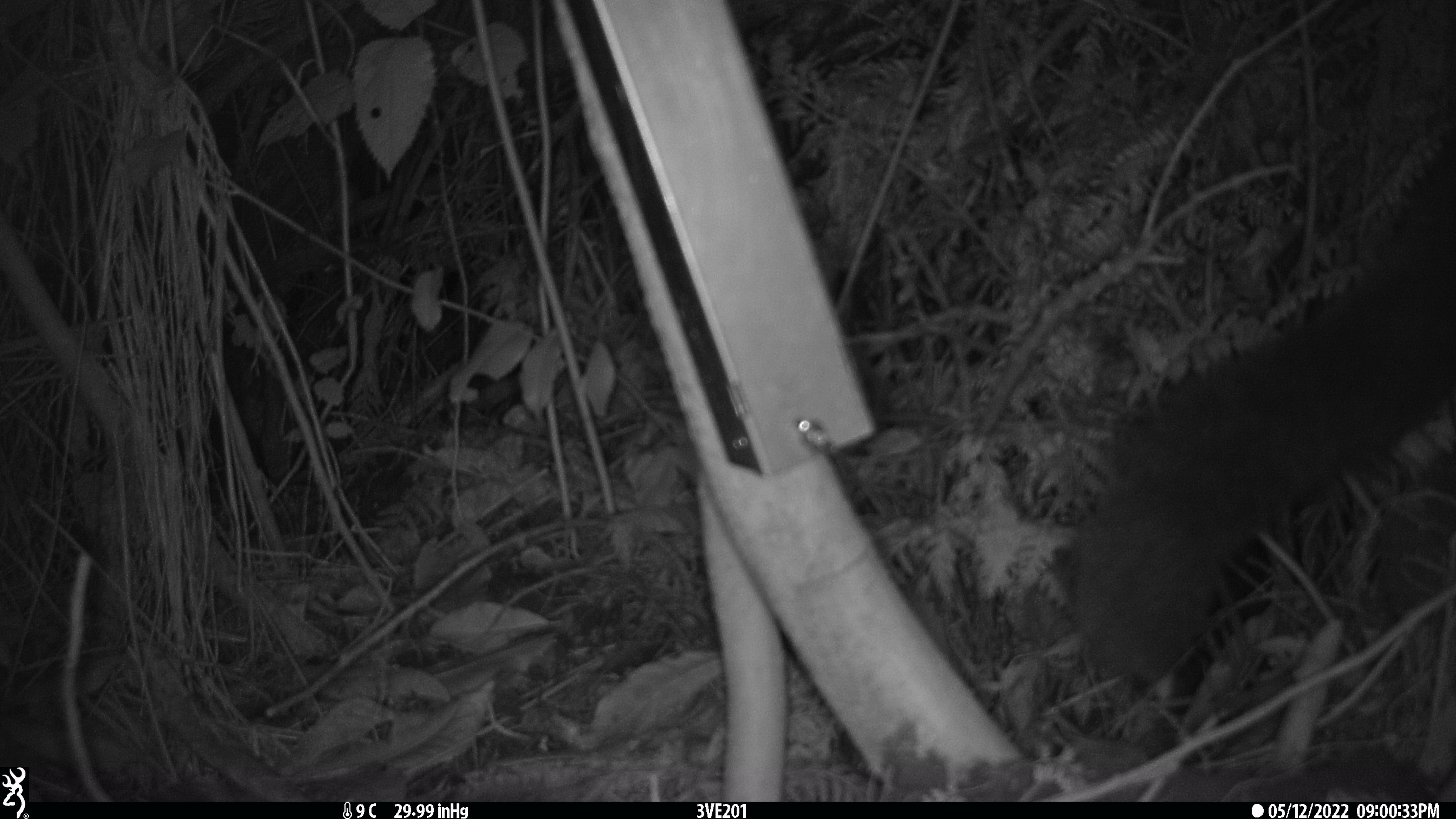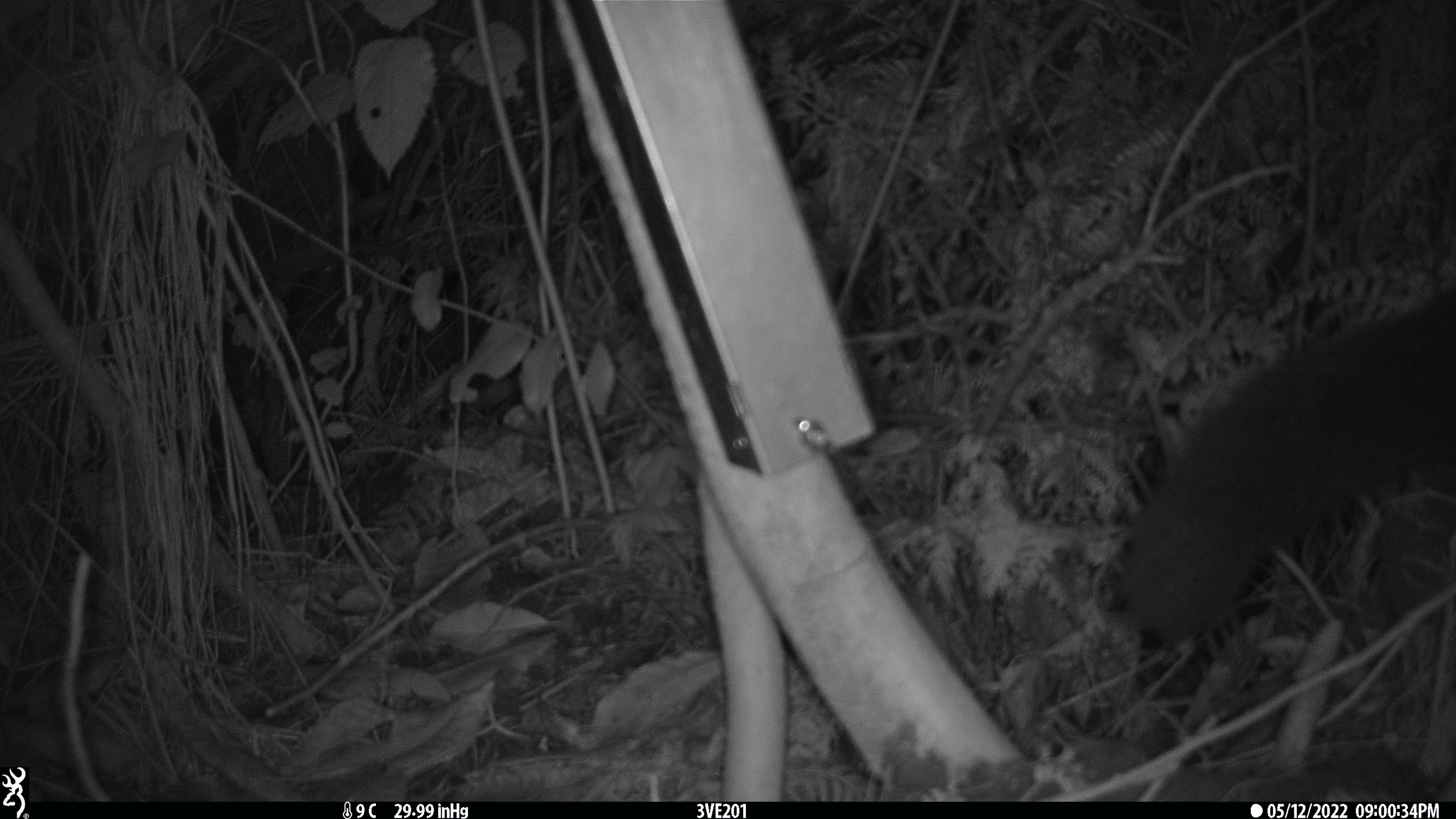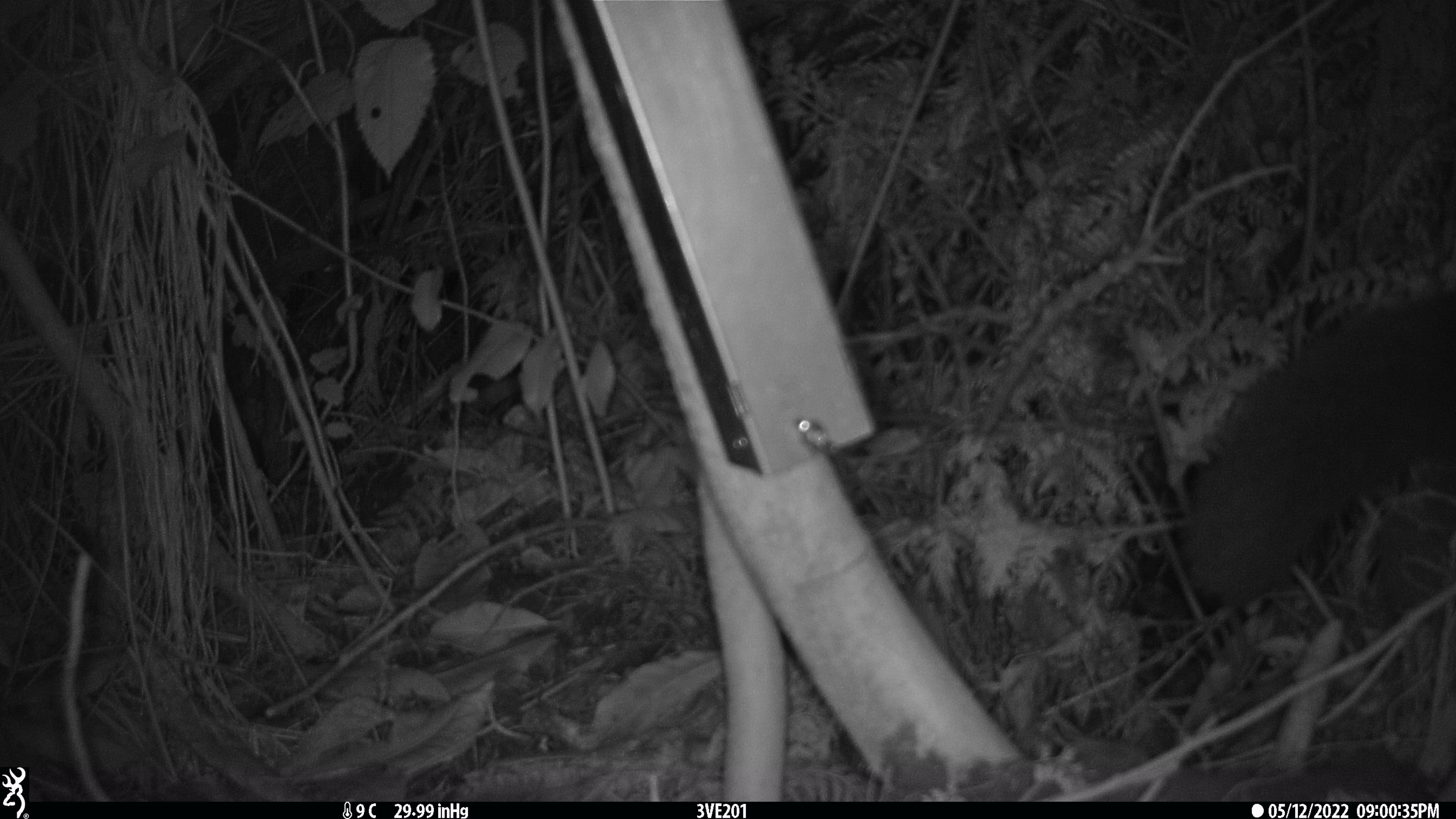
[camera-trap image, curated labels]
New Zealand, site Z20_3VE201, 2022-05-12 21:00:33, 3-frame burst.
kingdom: Animalia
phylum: Chordata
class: Mammalia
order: Diprotodontia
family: Phalangeridae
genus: Trichosurus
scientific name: Trichosurus vulpecula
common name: common brushtail possum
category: possum